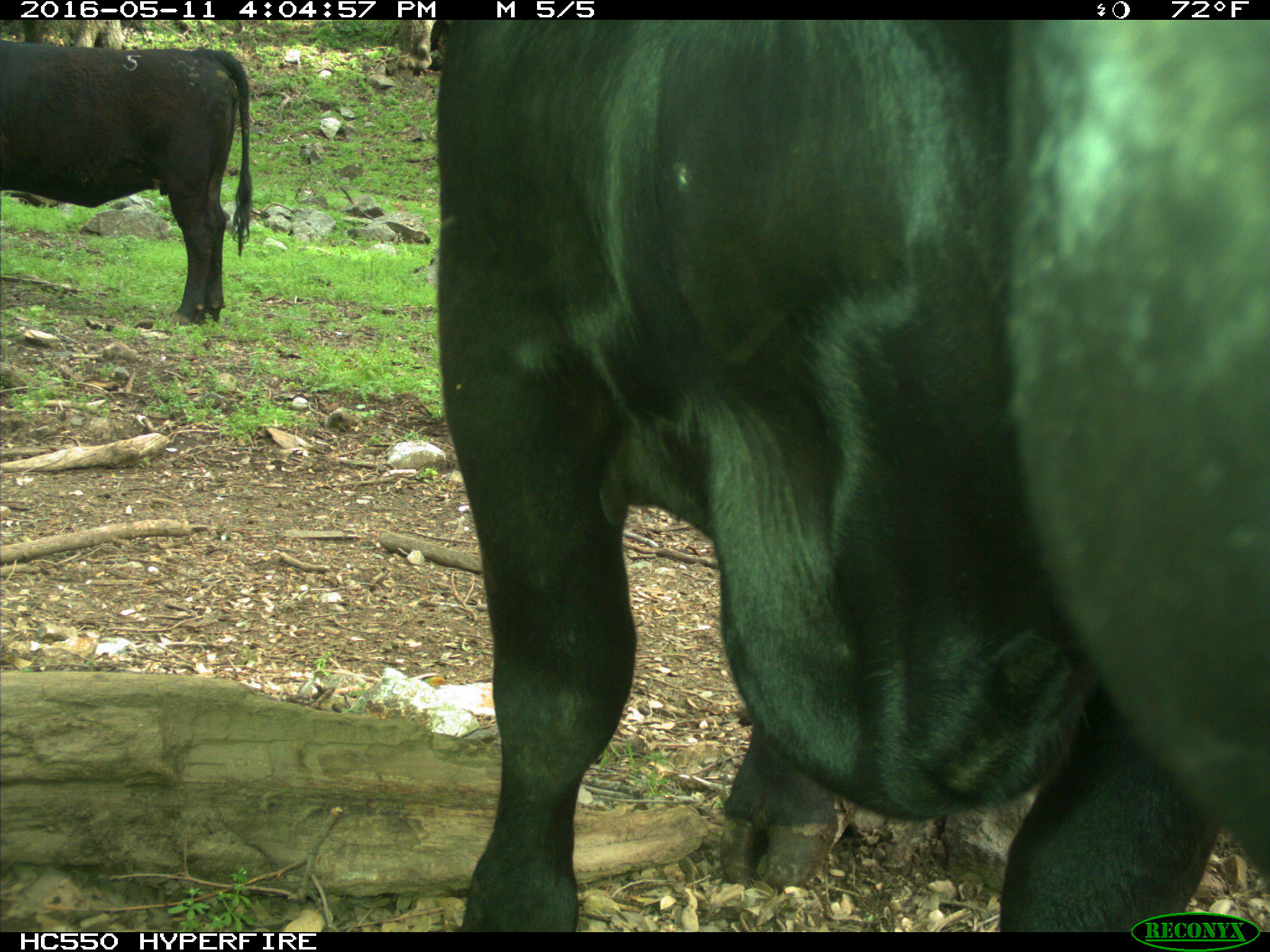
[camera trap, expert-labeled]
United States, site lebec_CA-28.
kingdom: Animalia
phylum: Chordata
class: Mammalia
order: Artiodactyla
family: Bovidae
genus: Bos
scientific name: Bos taurus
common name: domestic cow